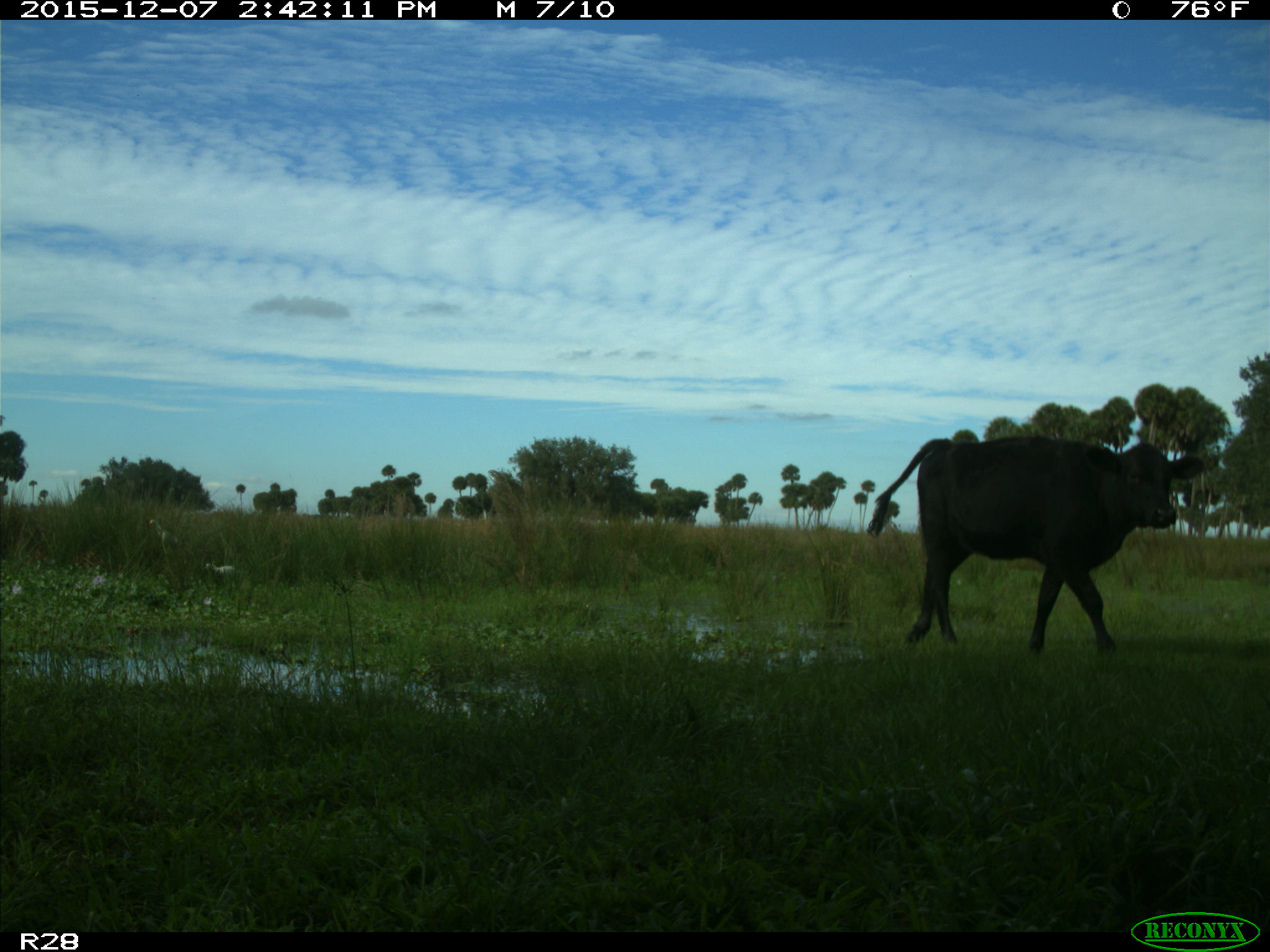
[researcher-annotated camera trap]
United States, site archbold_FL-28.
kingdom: Animalia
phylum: Chordata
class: Mammalia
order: Artiodactyla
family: Bovidae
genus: Bos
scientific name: Bos taurus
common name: domestic cow